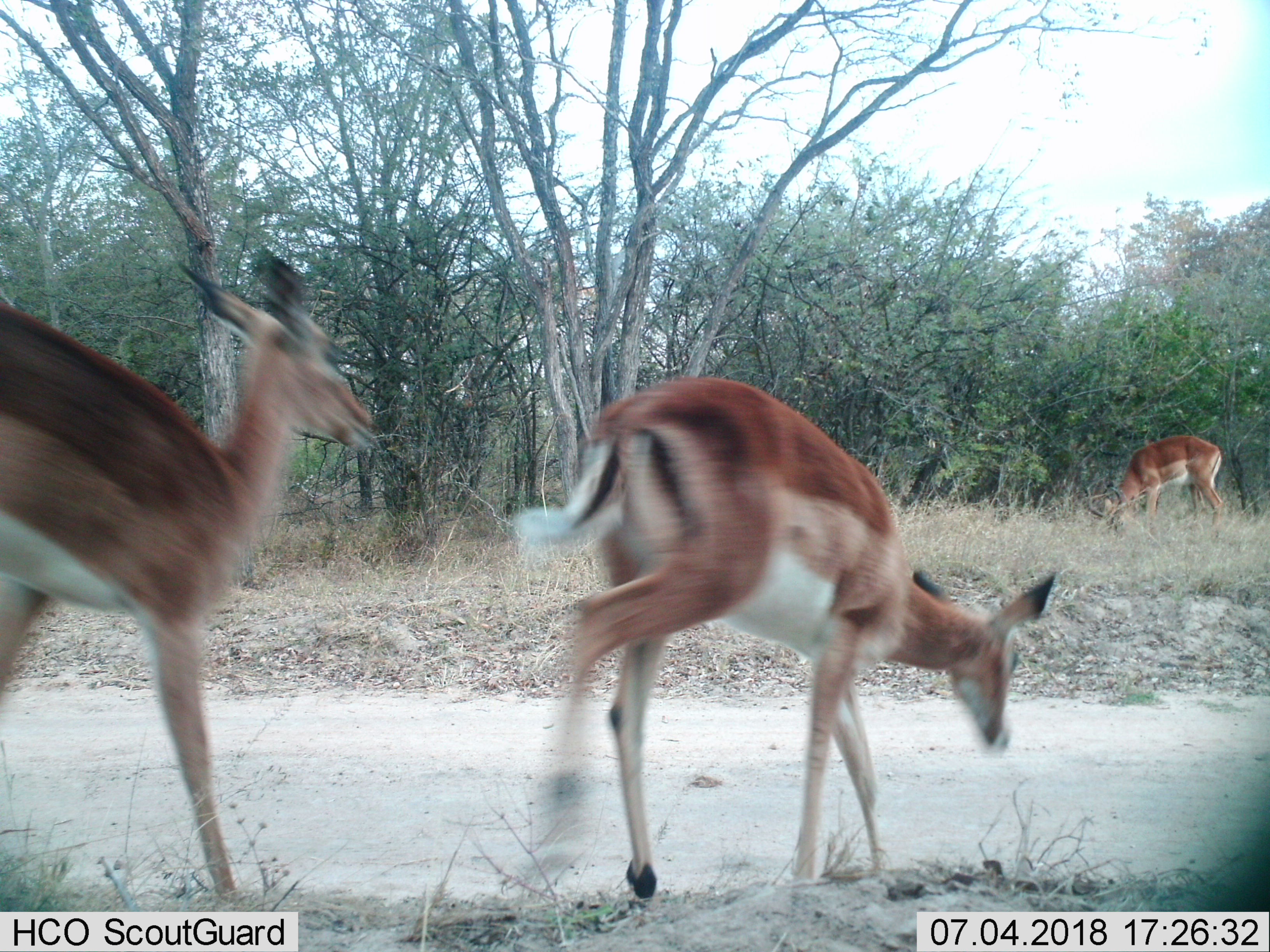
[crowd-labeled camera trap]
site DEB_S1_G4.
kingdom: Animalia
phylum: Chordata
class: Mammalia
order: Artiodactyla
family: Bovidae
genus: Aepyceros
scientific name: Aepyceros melampus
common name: impala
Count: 3.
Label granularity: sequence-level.